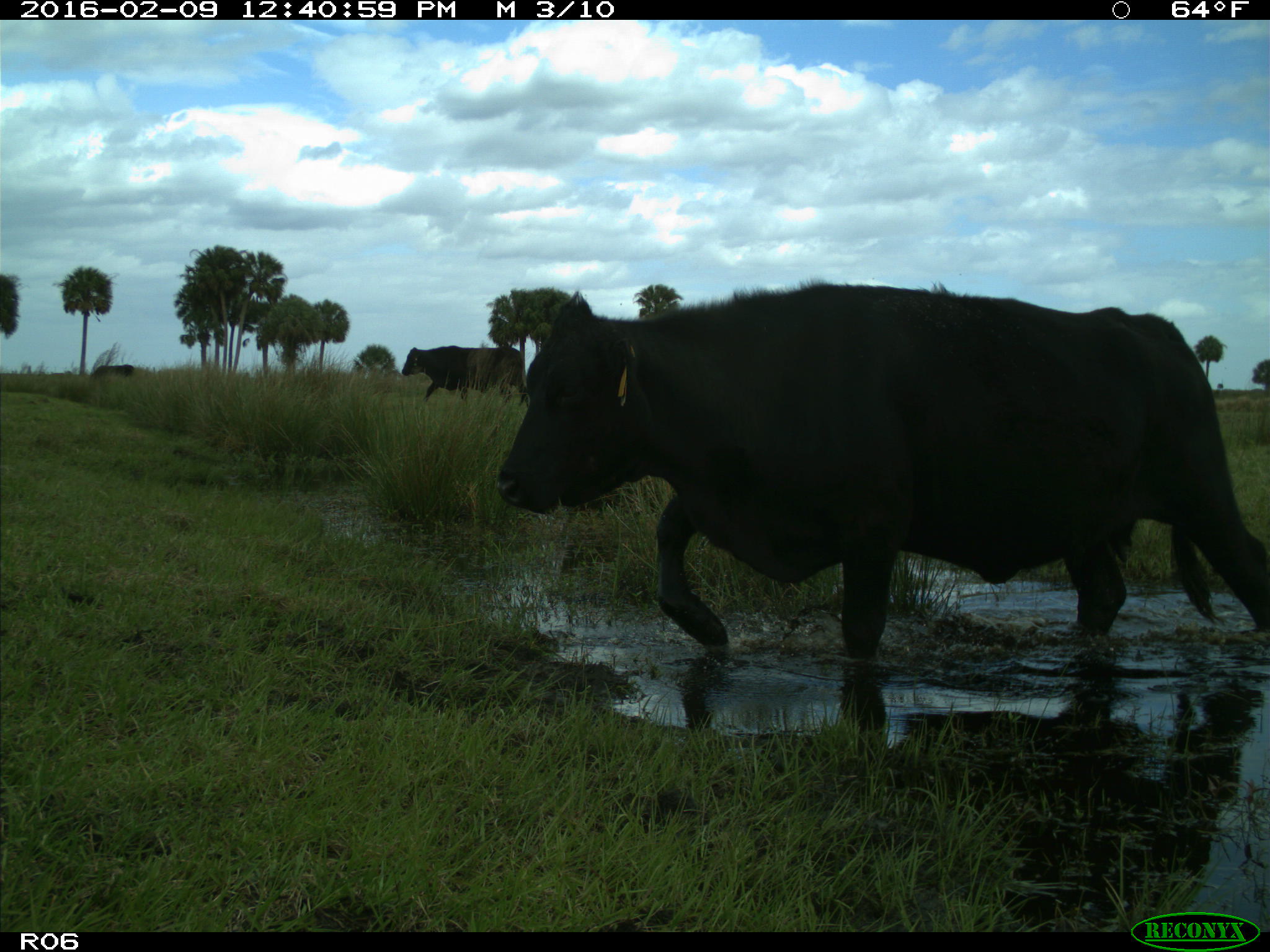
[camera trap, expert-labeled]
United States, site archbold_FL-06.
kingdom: Animalia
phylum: Chordata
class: Mammalia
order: Artiodactyla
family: Bovidae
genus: Bos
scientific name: Bos taurus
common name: domestic cow